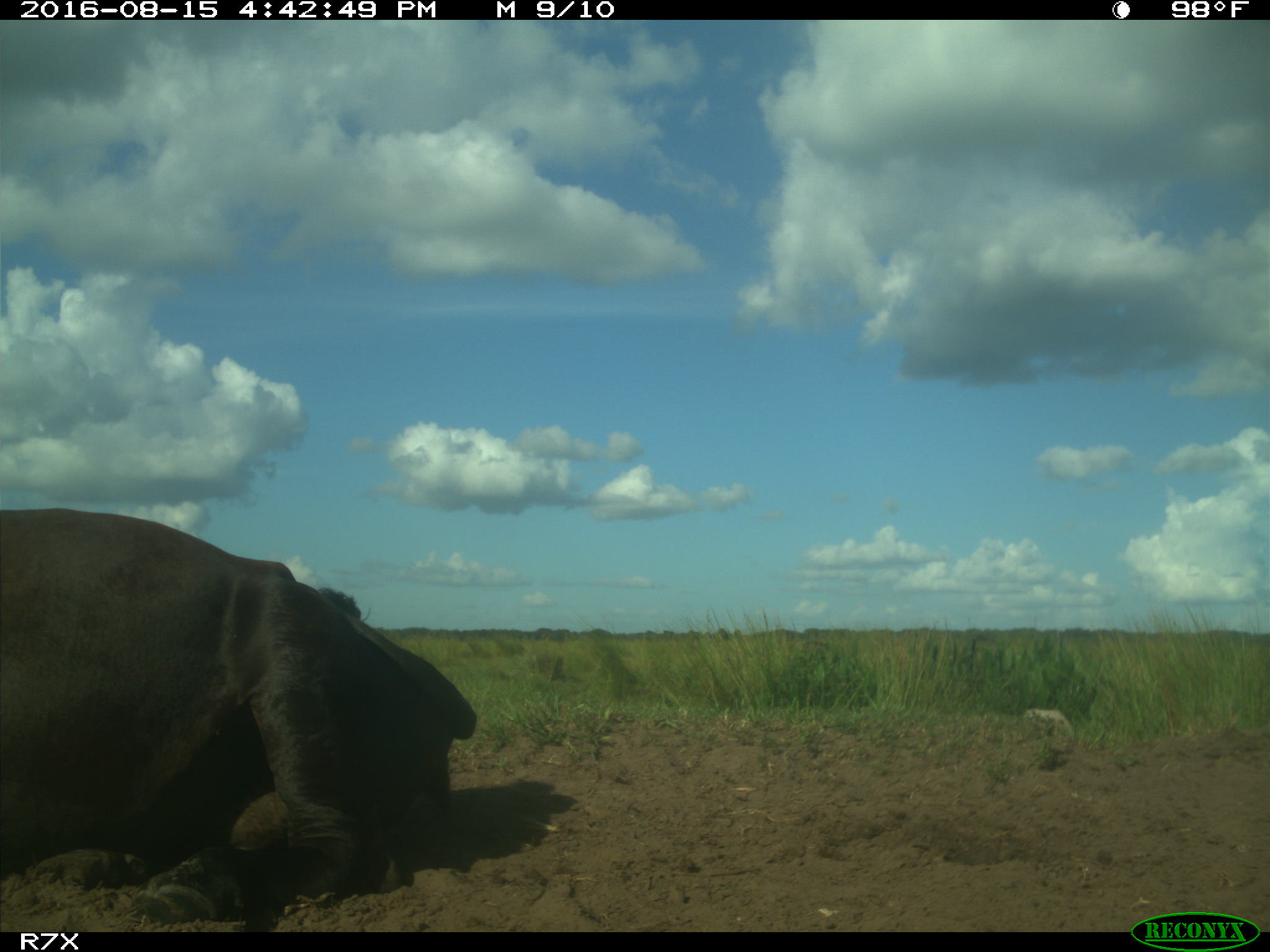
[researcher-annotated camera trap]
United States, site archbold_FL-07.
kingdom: Animalia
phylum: Chordata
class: Mammalia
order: Artiodactyla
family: Bovidae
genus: Bos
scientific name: Bos taurus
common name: domestic cow